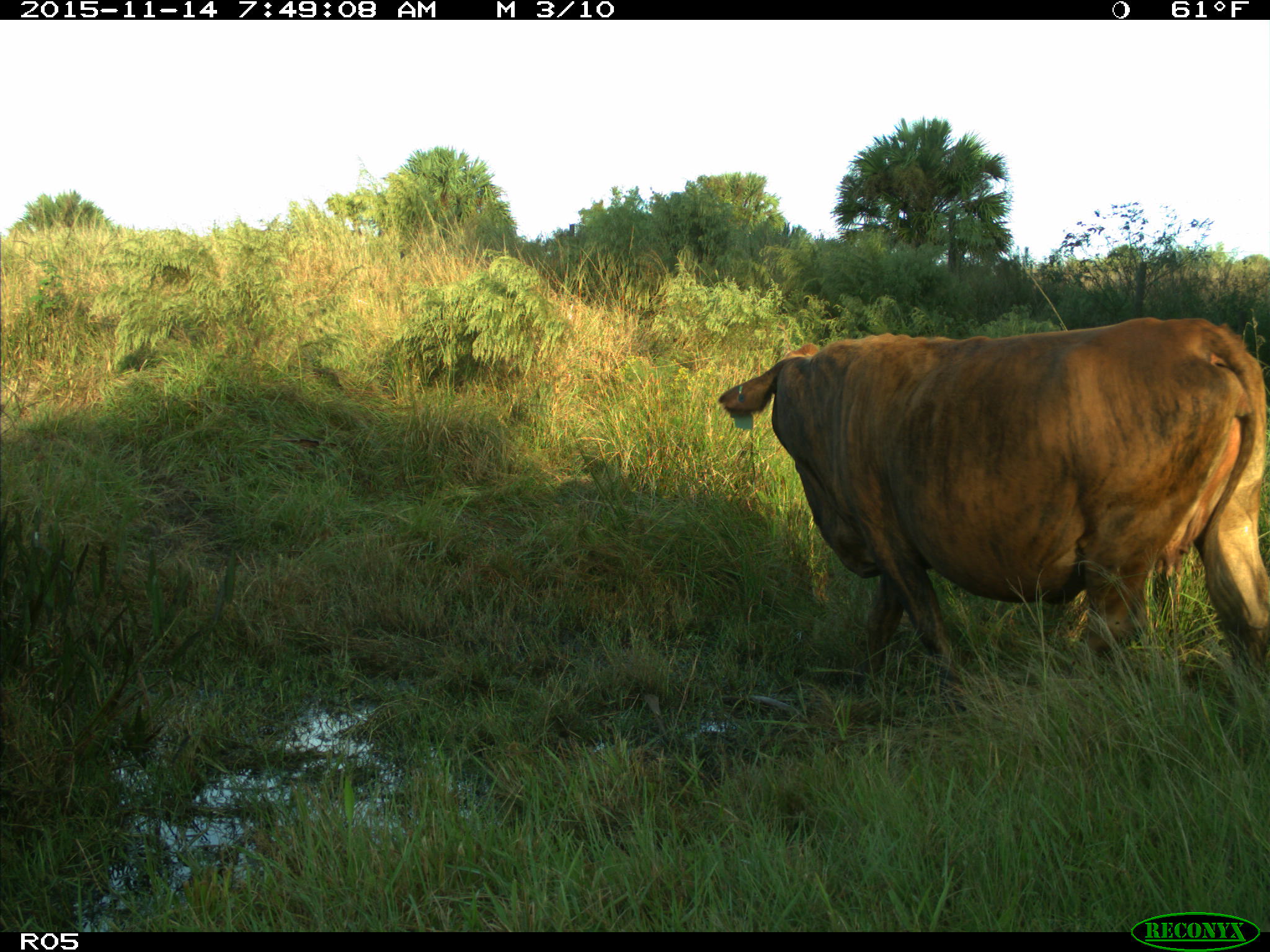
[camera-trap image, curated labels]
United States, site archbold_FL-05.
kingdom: Animalia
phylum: Chordata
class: Mammalia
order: Artiodactyla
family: Bovidae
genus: Bos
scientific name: Bos taurus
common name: domestic cow